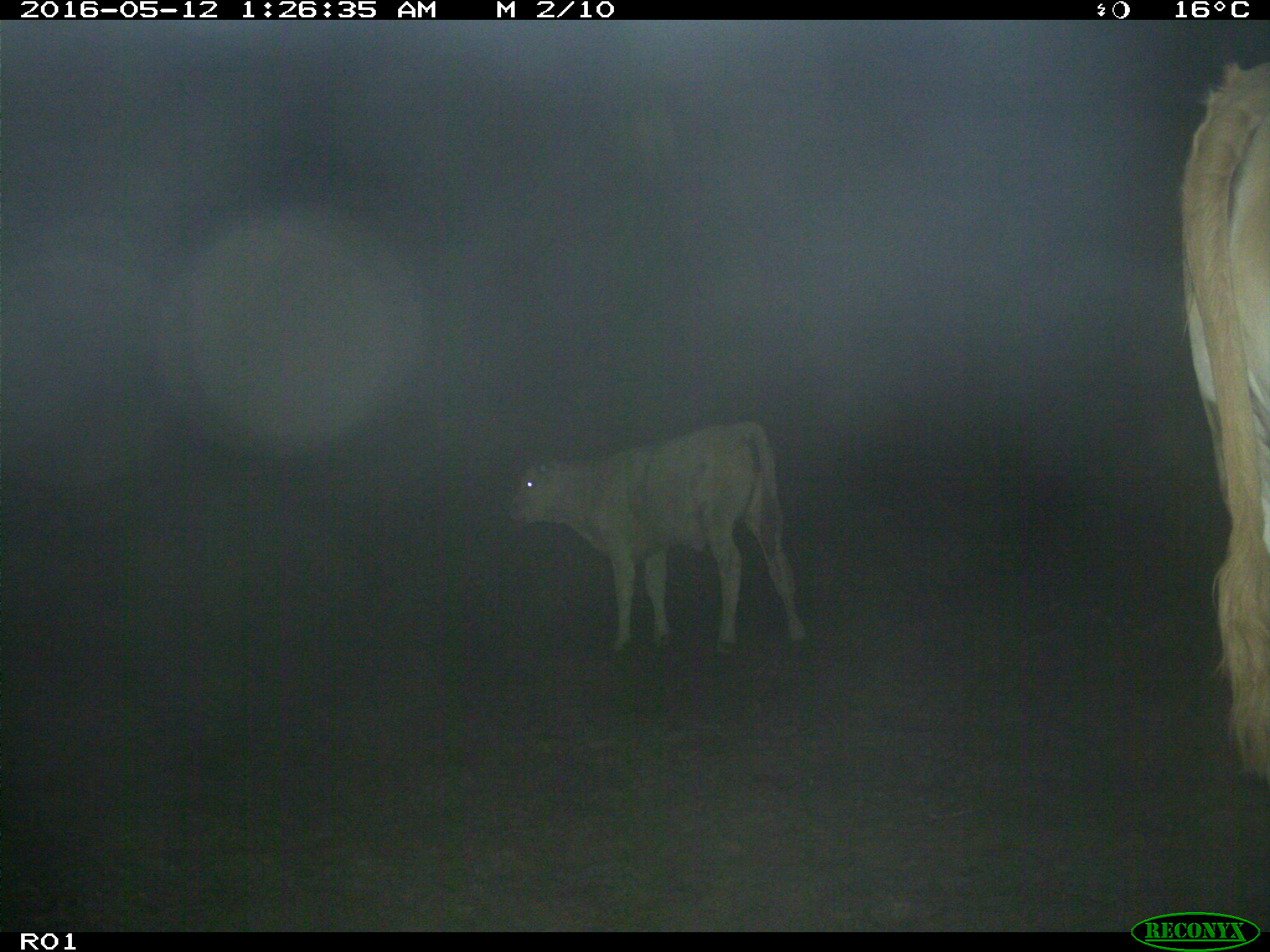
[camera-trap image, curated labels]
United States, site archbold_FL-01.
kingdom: Animalia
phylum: Chordata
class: Mammalia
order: Artiodactyla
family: Bovidae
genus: Bos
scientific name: Bos taurus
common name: domestic cow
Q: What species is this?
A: Bos taurus (domestic cow).